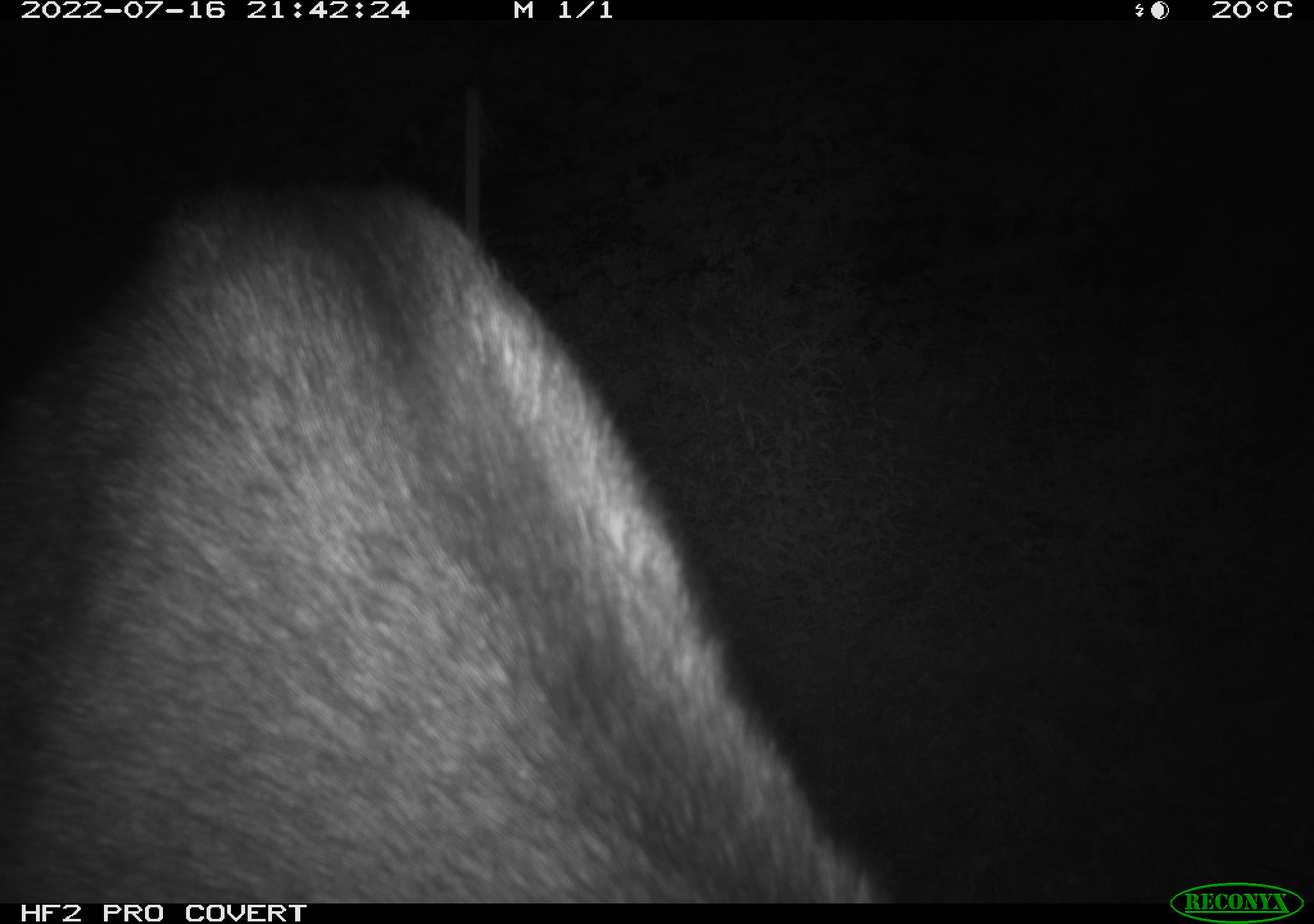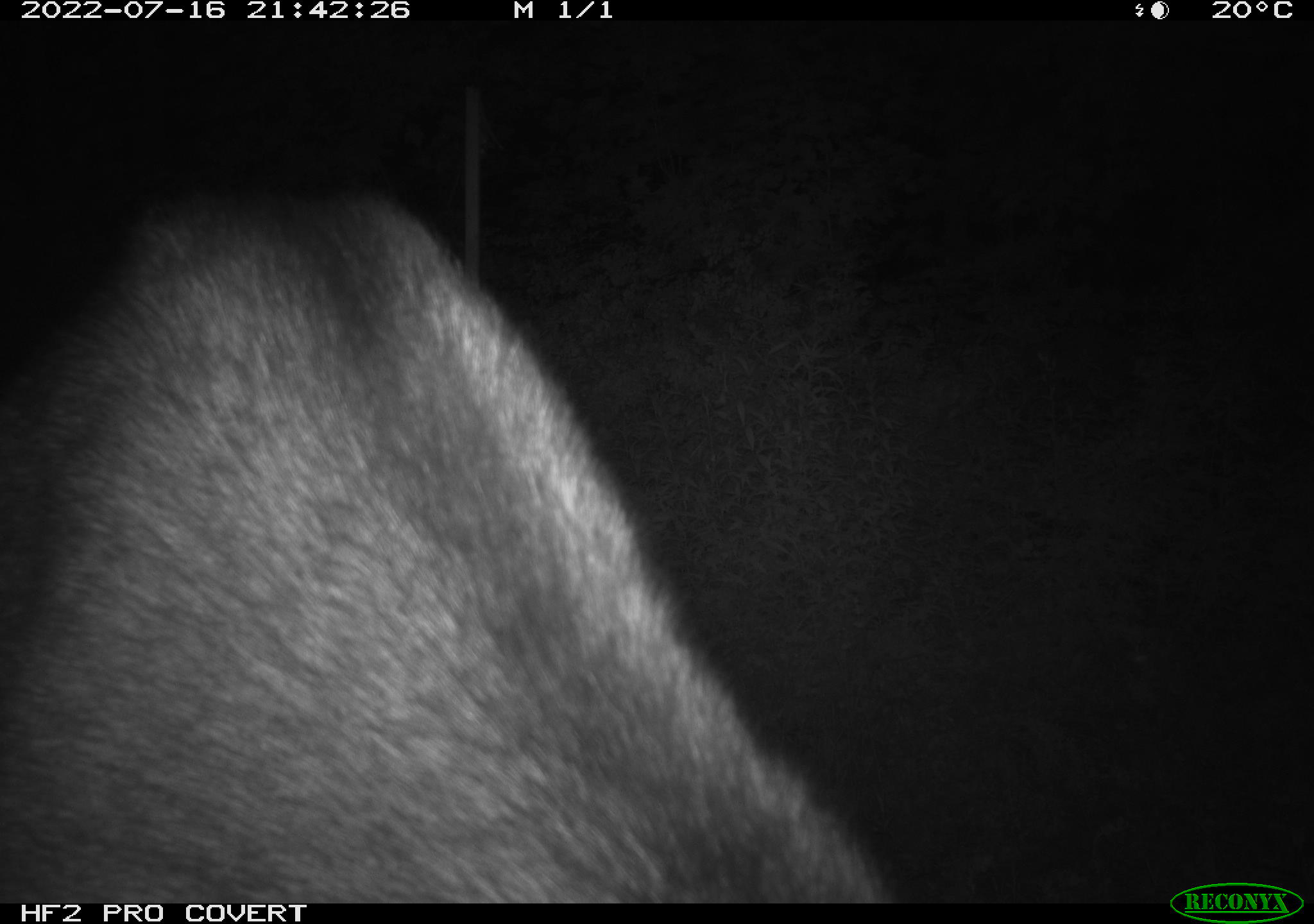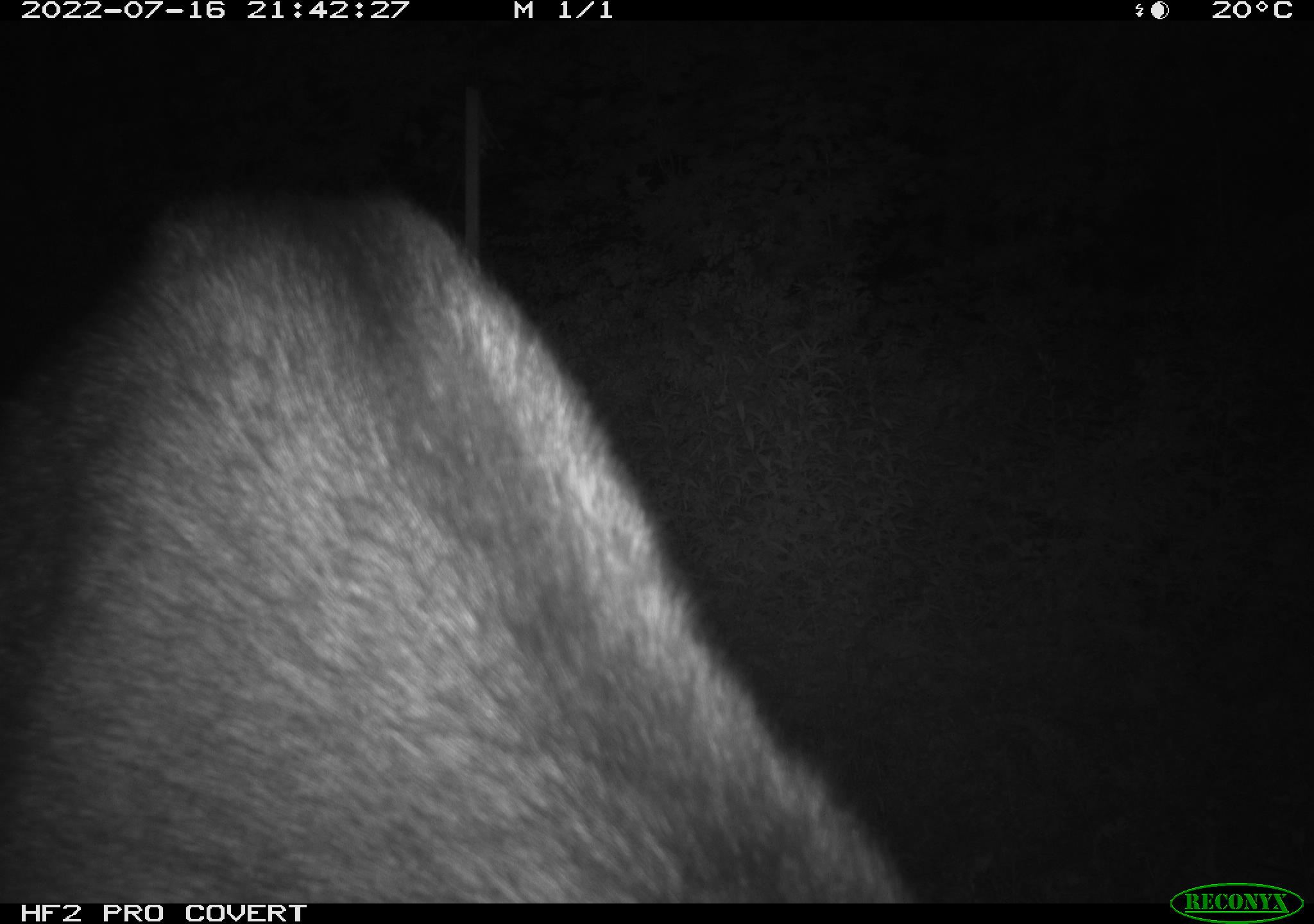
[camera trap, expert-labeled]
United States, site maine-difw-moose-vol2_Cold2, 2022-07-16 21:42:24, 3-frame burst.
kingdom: Animalia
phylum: Chordata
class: Mammalia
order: Artiodactyla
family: Cervidae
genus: Alces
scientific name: Alces alces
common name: moose